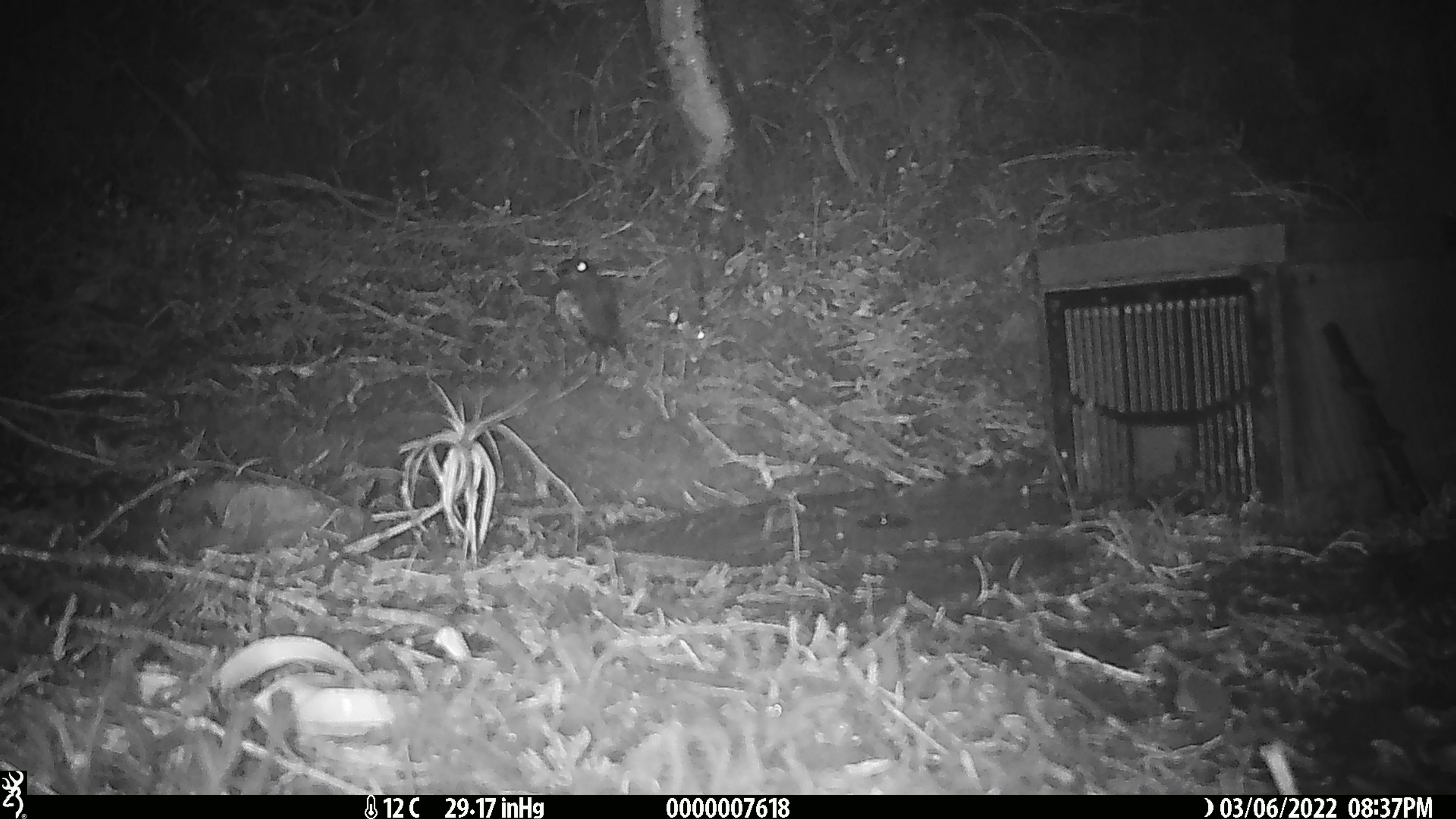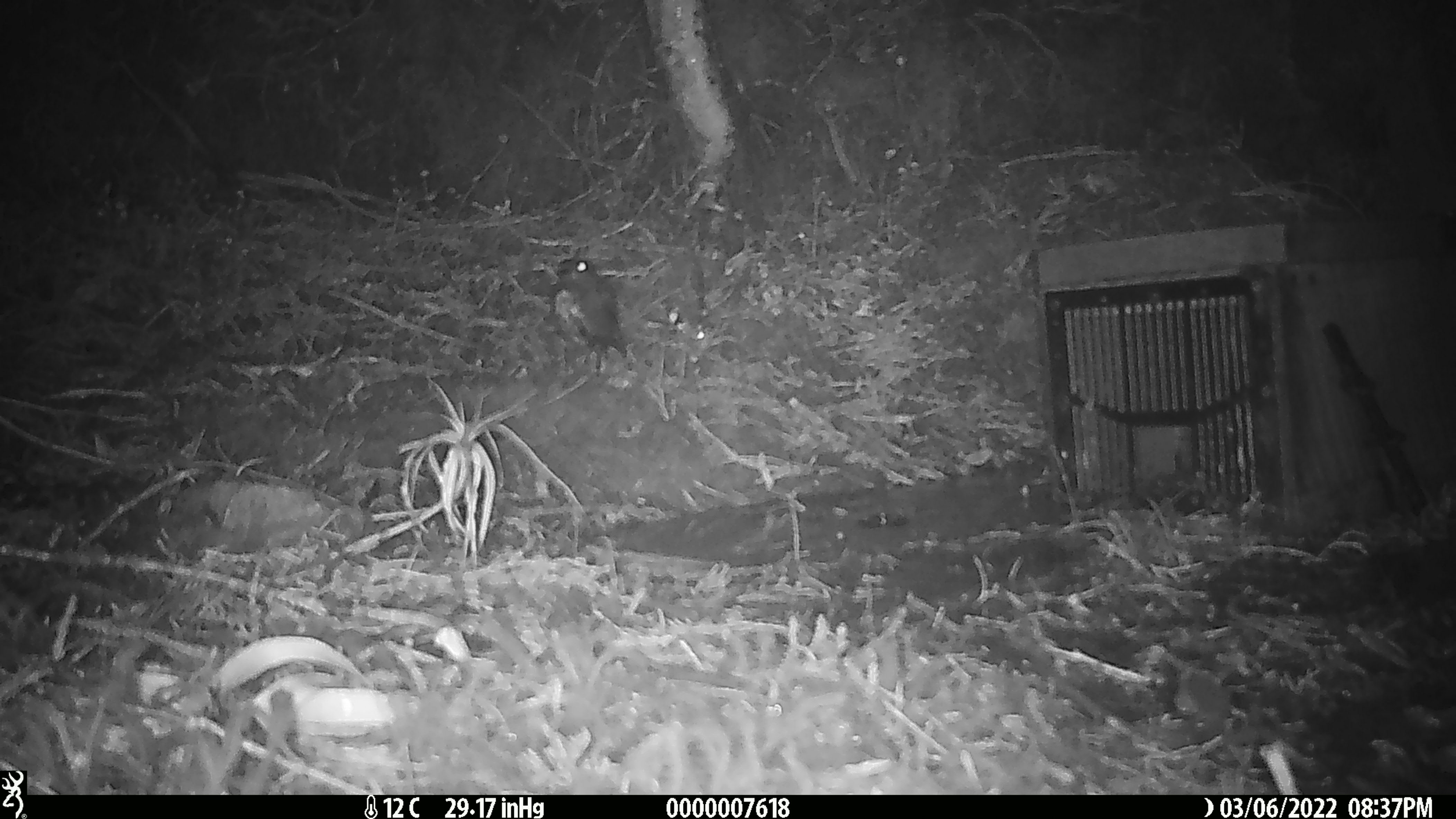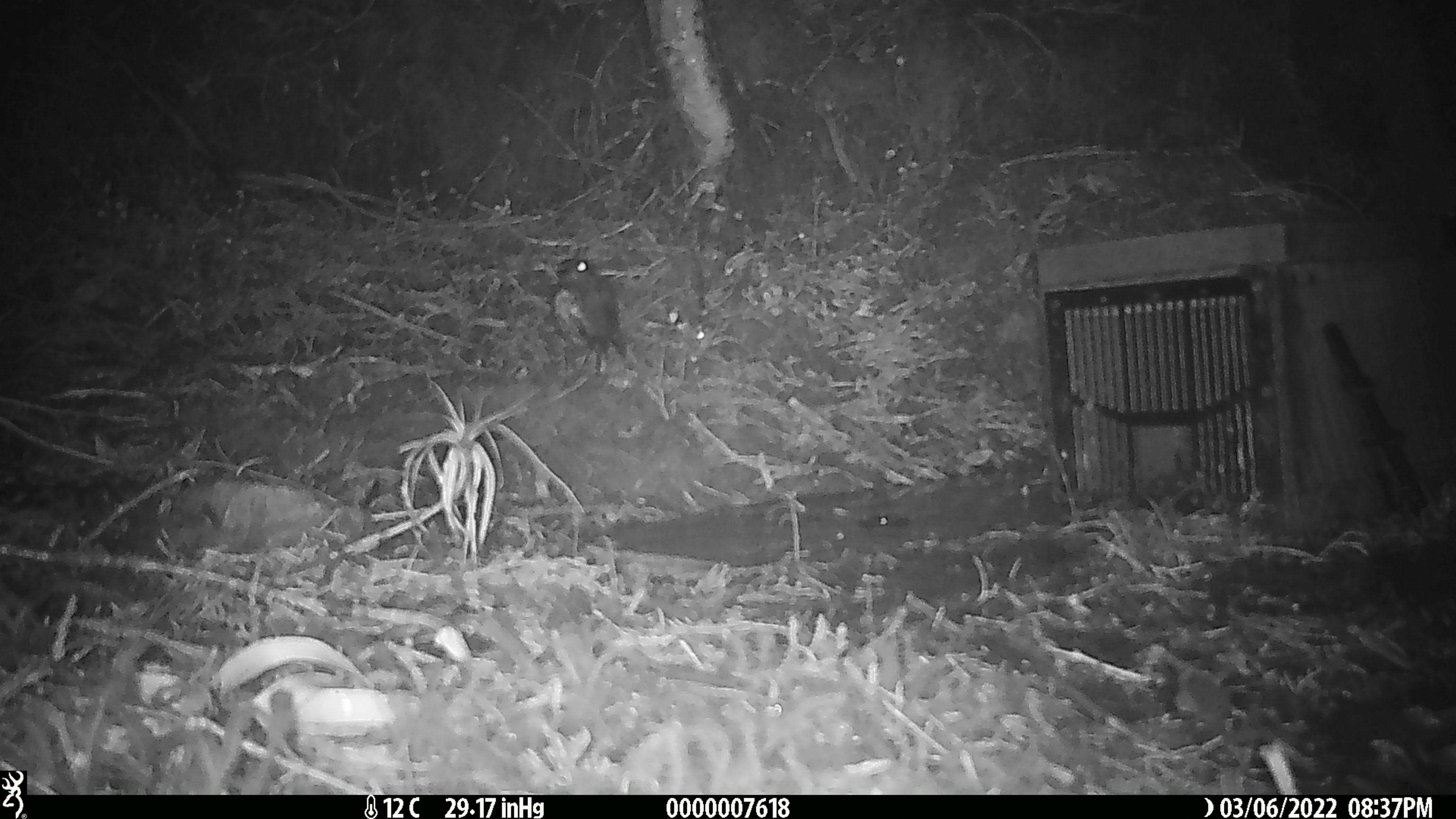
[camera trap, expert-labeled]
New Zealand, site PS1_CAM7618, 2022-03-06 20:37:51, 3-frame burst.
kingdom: Animalia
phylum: Chordata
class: Aves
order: Passeriformes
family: Petroicidae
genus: Petroica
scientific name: Petroica australis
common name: new zealand robin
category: robin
Robin (new zealand robin) (Petroica australis).